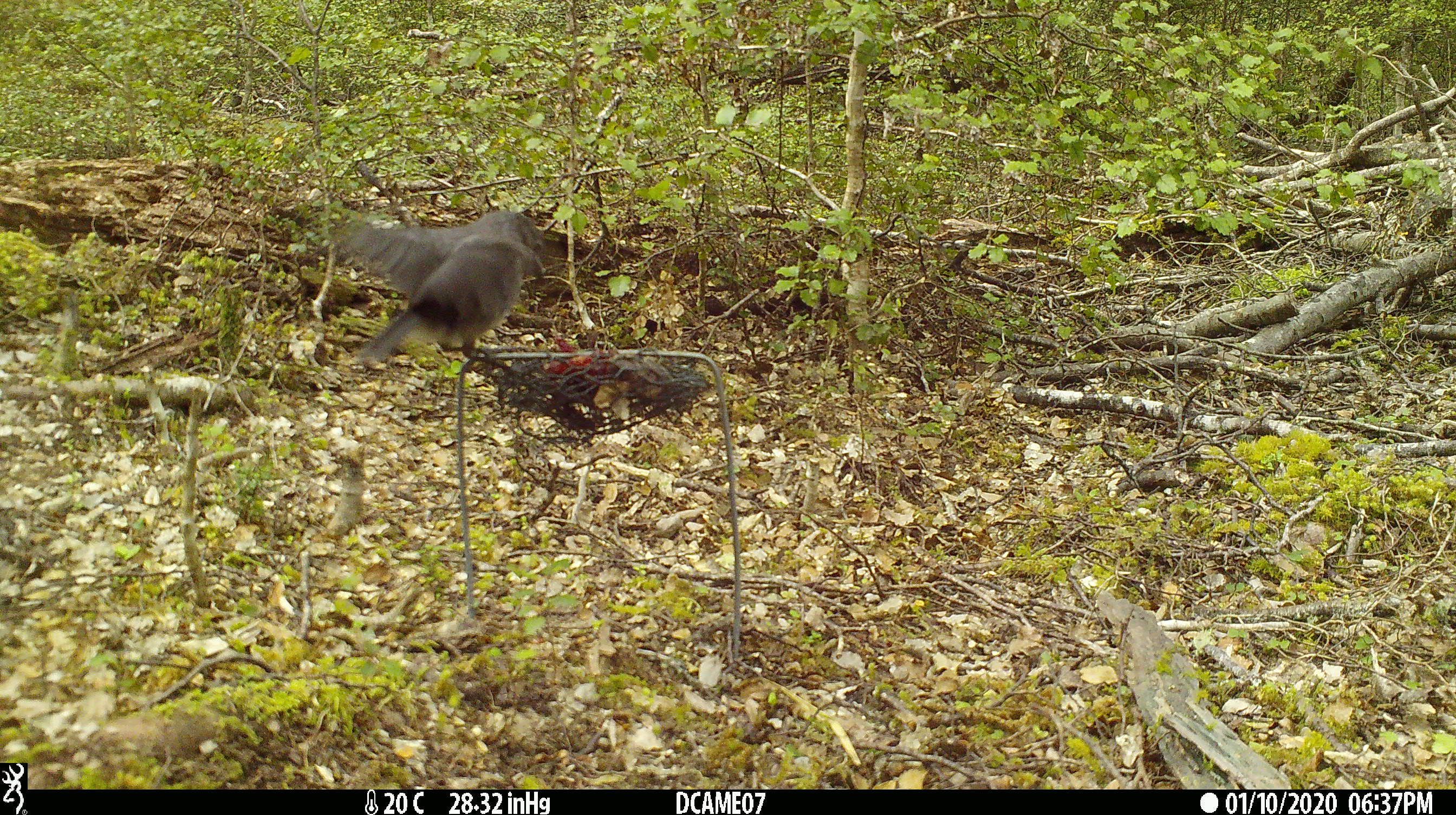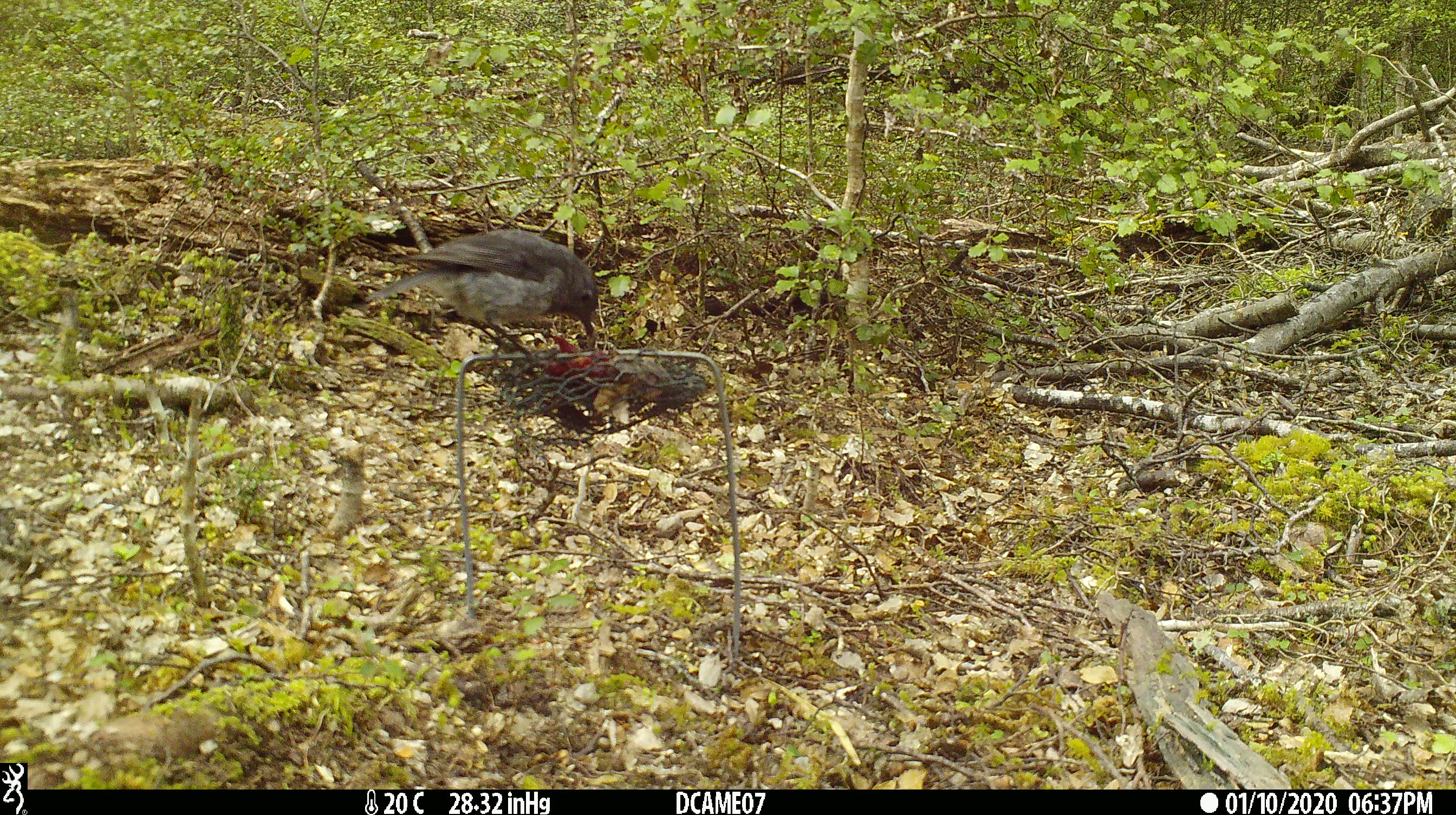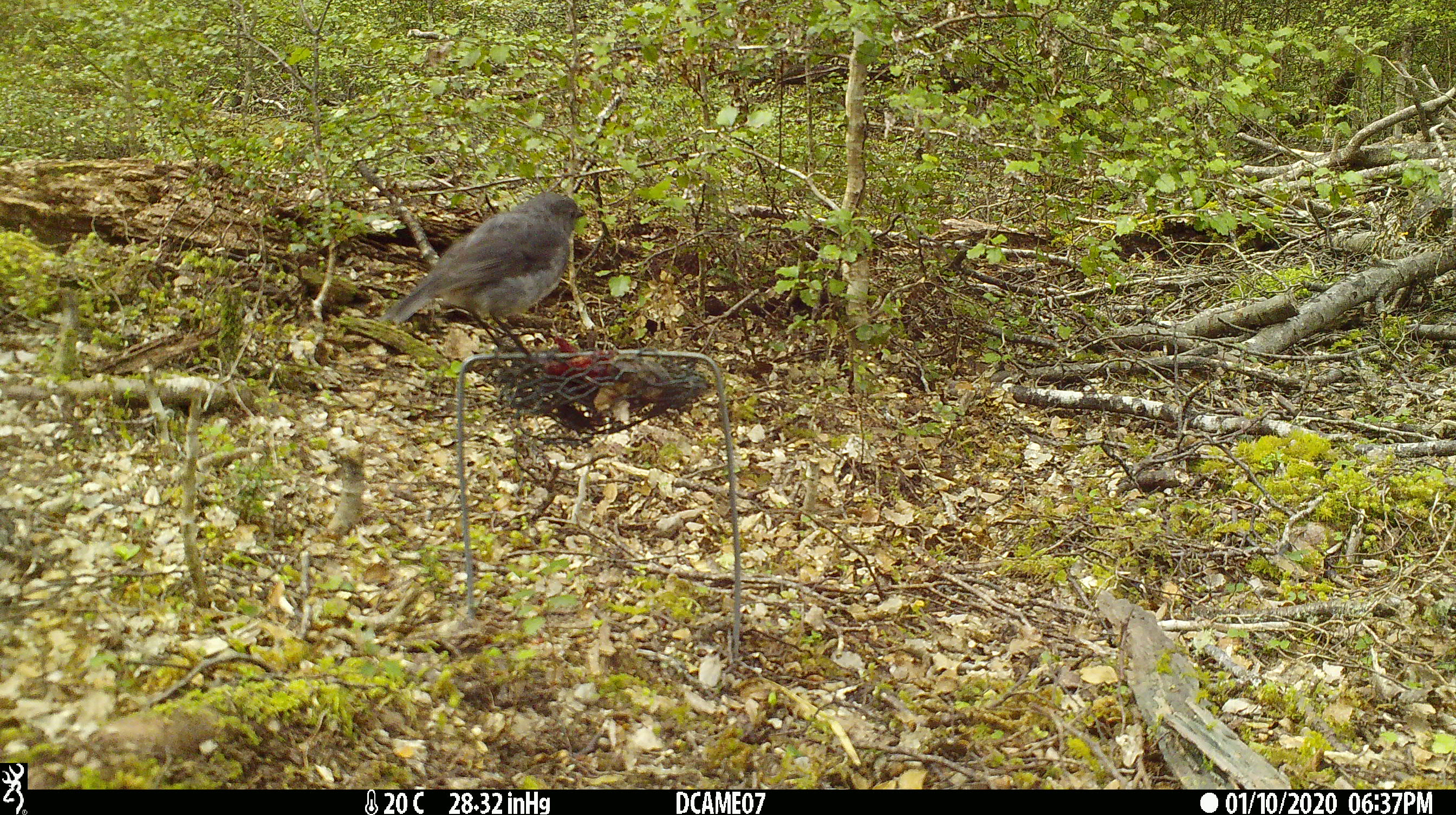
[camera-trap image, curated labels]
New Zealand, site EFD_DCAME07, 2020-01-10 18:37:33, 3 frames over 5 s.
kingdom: Animalia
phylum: Chordata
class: Aves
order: Passeriformes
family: Petroicidae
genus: Petroica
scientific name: Petroica australis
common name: new zealand robin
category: robin